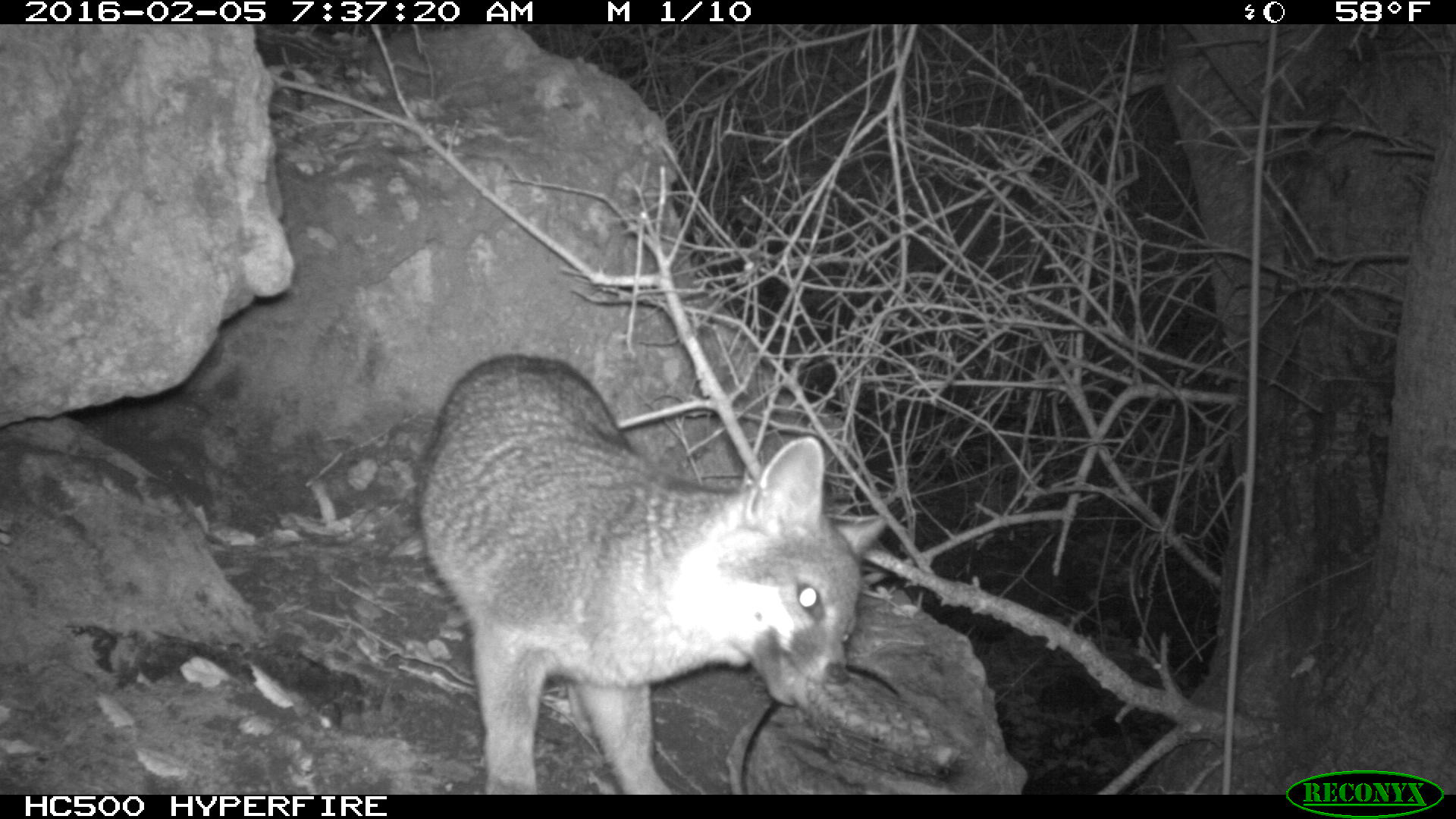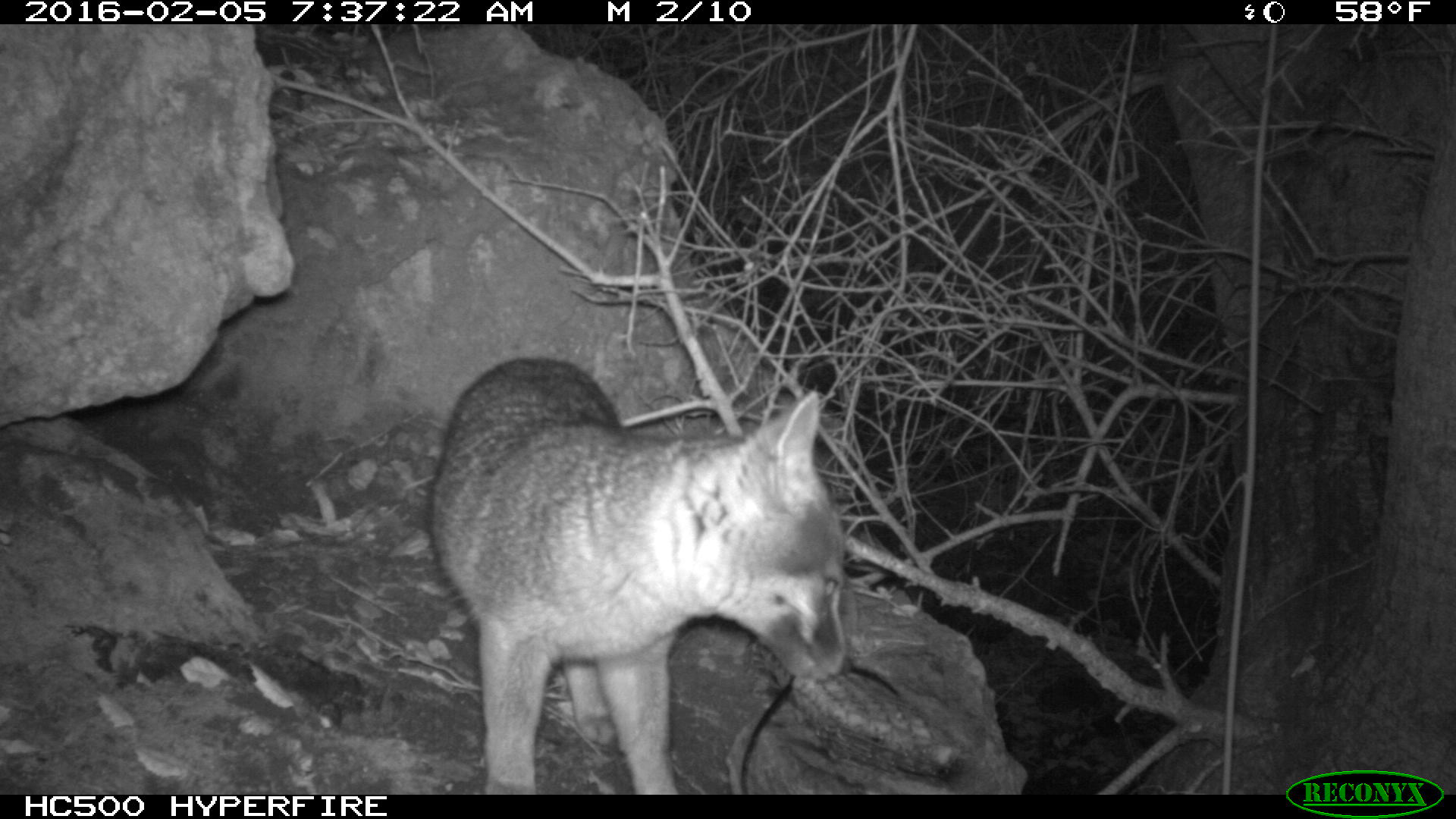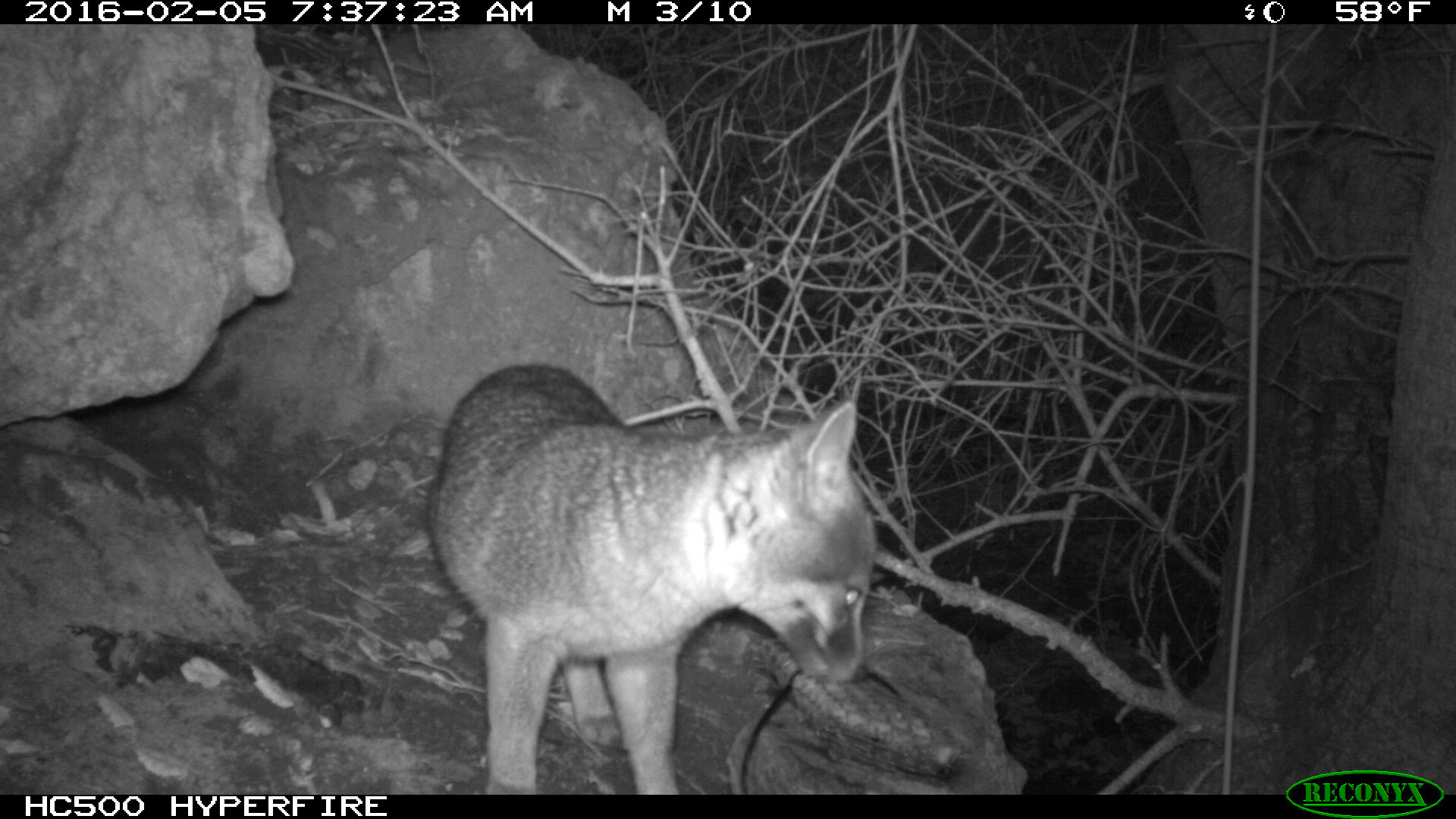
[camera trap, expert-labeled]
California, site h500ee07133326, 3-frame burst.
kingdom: Animalia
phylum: Chordata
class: Mammalia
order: Carnivora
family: Canidae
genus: Urocyon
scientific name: Urocyon littoralis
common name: island fox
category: fox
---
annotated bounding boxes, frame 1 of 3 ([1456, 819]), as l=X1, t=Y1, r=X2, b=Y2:
fox: l=415, t=350, r=886, b=794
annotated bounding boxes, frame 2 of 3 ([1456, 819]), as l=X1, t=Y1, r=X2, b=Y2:
fox: l=425, t=356, r=847, b=792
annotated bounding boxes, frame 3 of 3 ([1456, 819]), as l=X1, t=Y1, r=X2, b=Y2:
fox: l=425, t=363, r=877, b=792